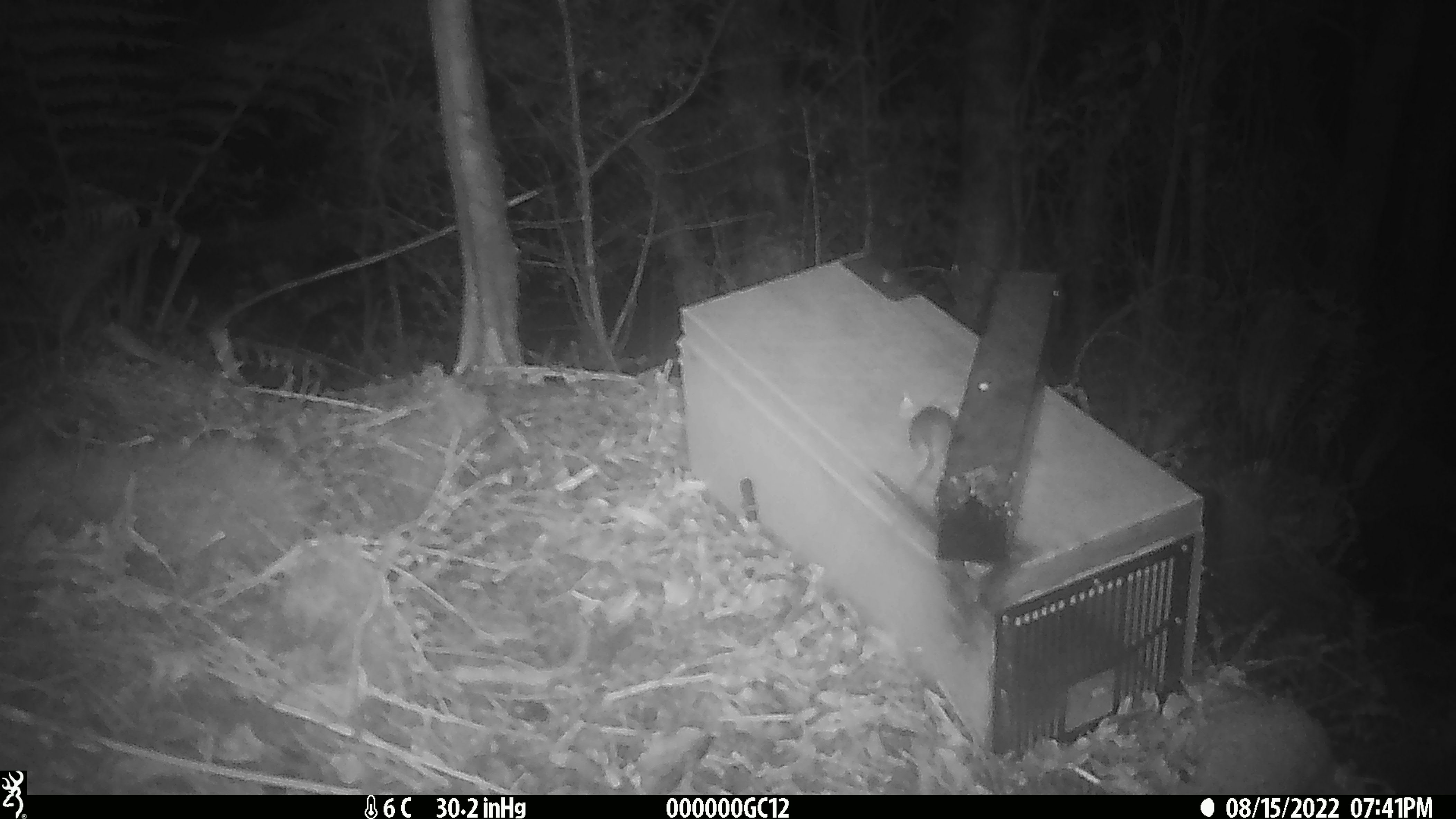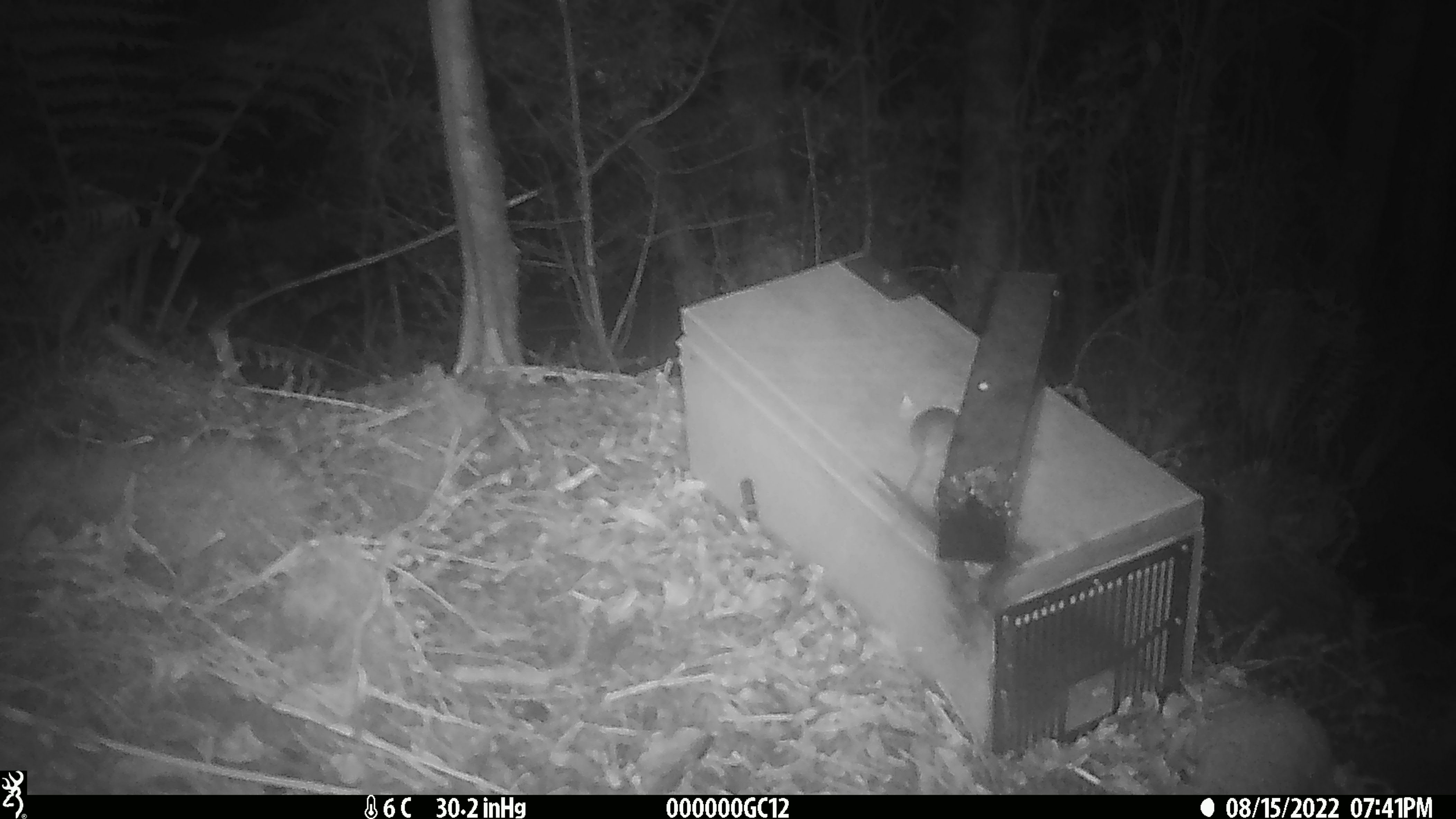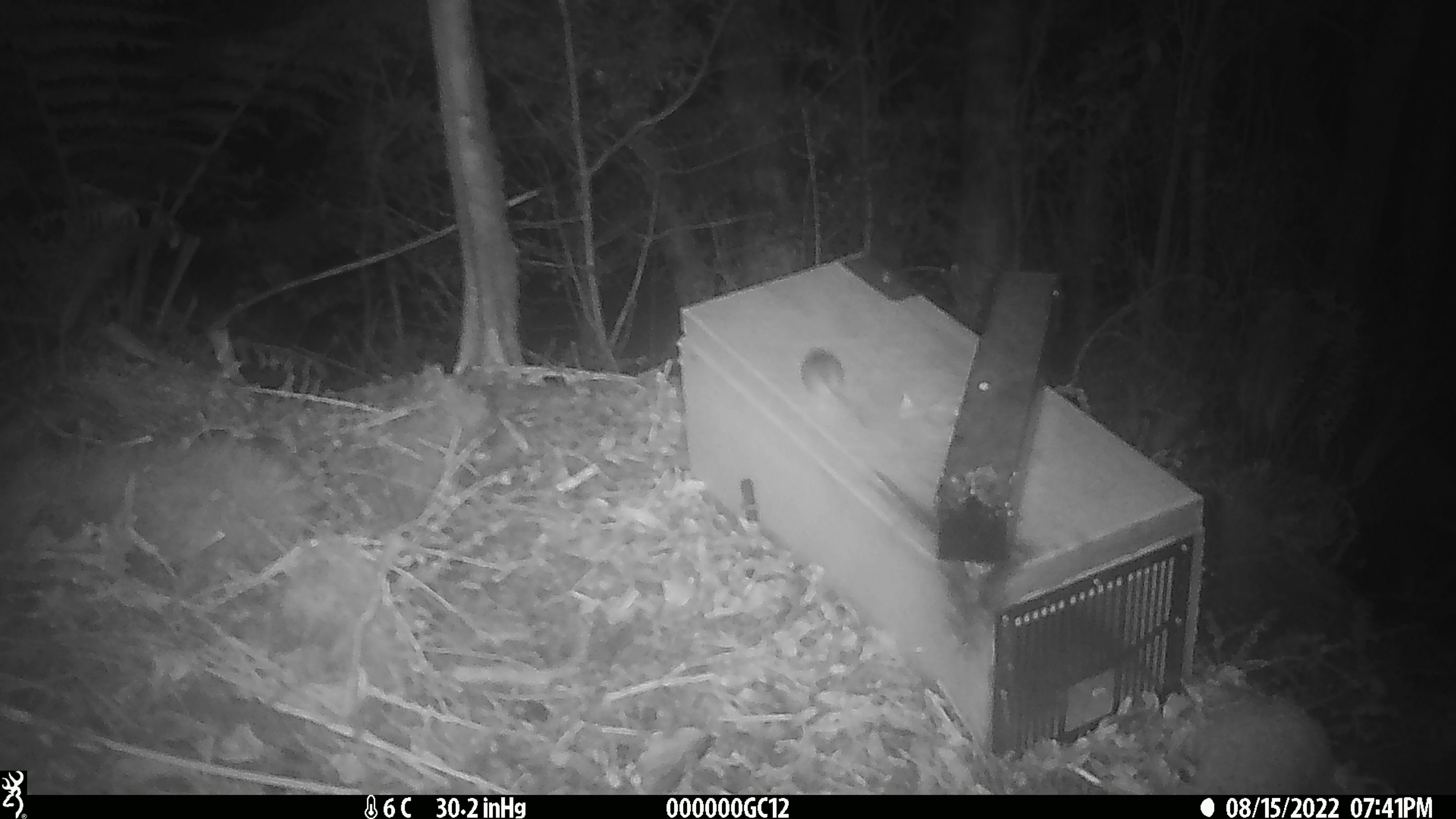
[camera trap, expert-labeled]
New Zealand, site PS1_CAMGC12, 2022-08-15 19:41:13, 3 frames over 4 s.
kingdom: Animalia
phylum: Chordata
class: Mammalia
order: Rodentia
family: Muridae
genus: Mus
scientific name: Mus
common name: mouse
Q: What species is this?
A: Mouse (Mus).